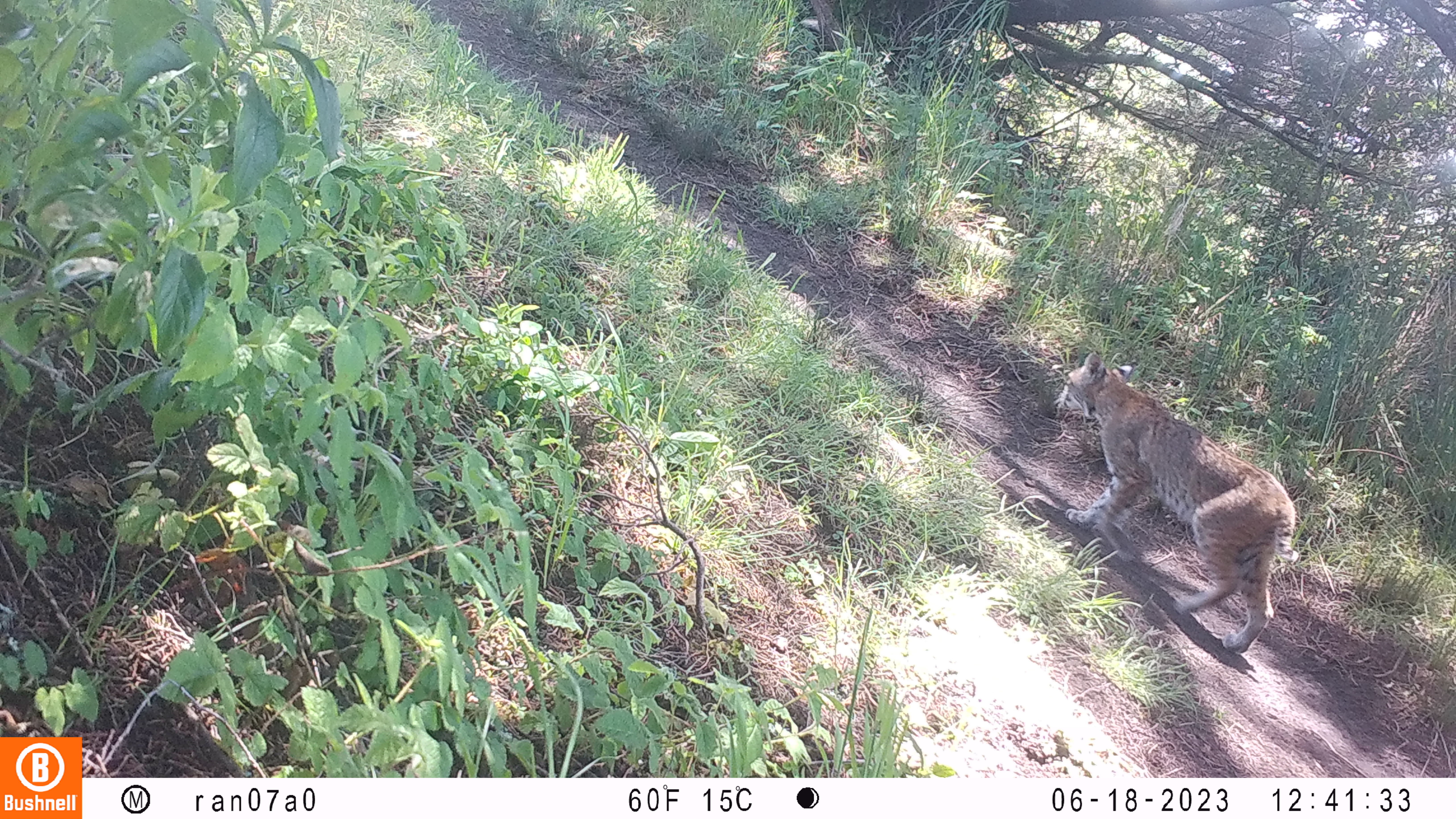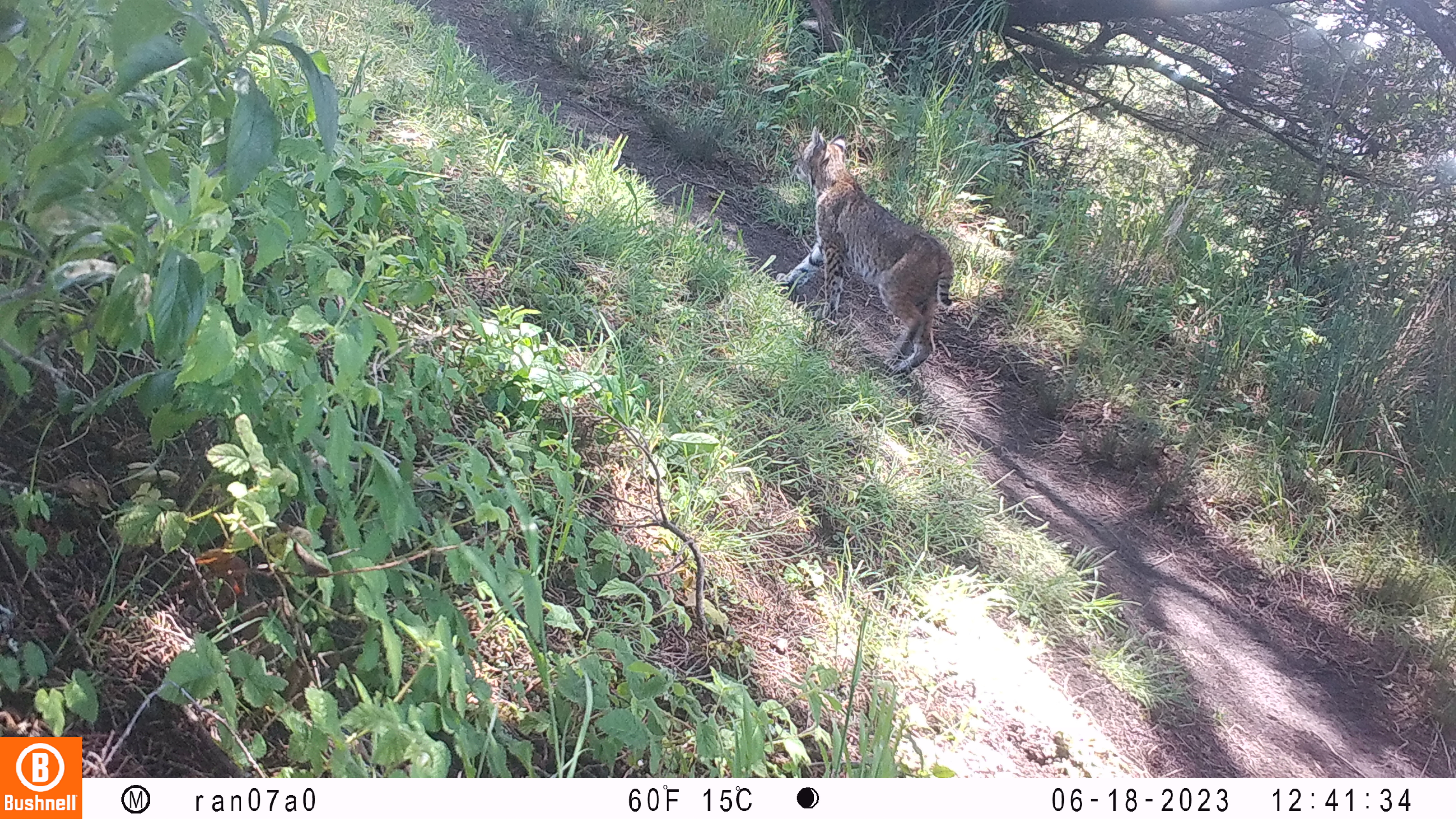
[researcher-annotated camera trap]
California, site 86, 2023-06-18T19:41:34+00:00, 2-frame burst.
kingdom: Animalia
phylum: Chordata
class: Mammalia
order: Carnivora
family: Felidae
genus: Lynx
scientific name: Lynx rufus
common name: bobcat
Bobcat (Lynx rufus).